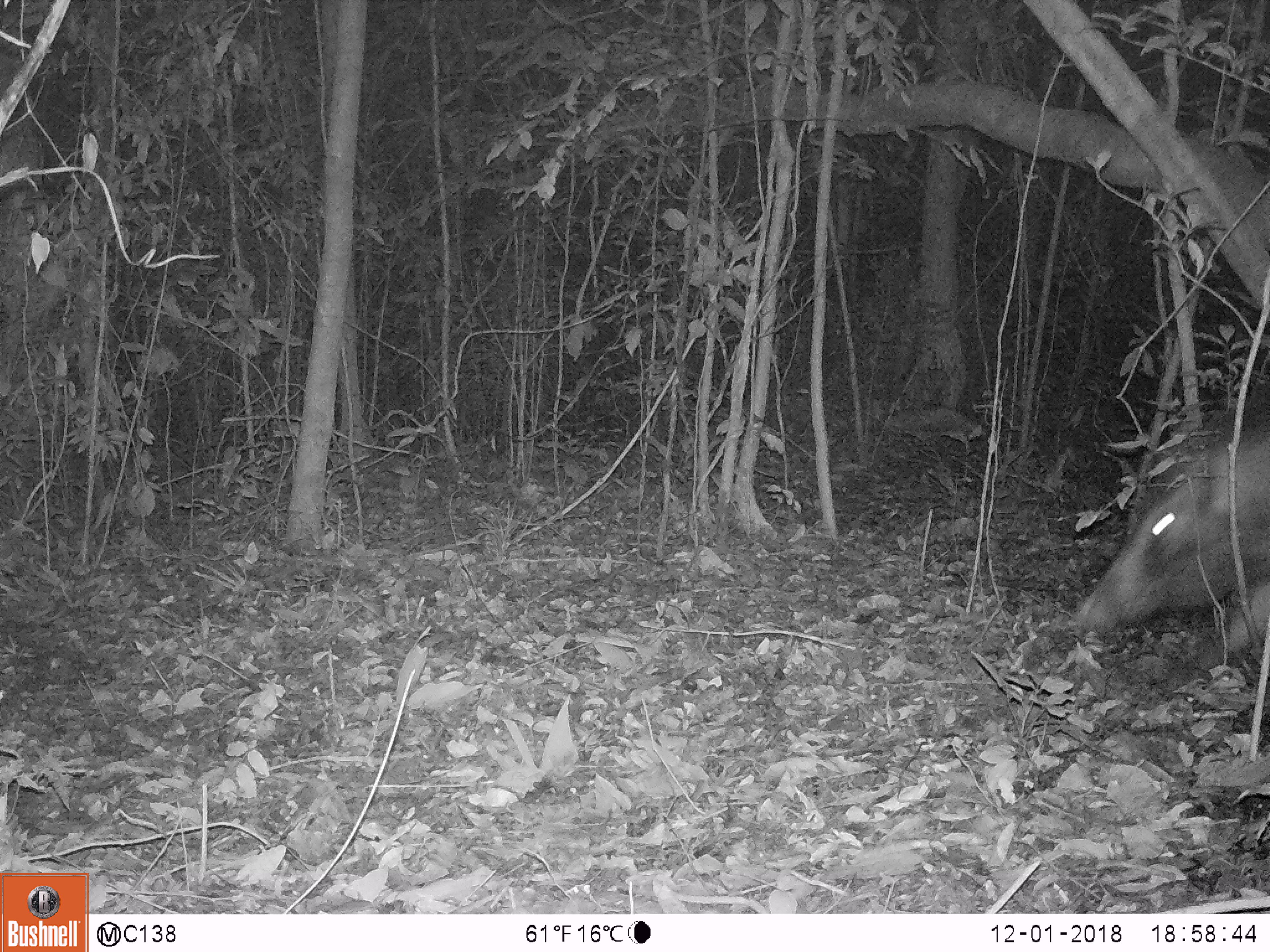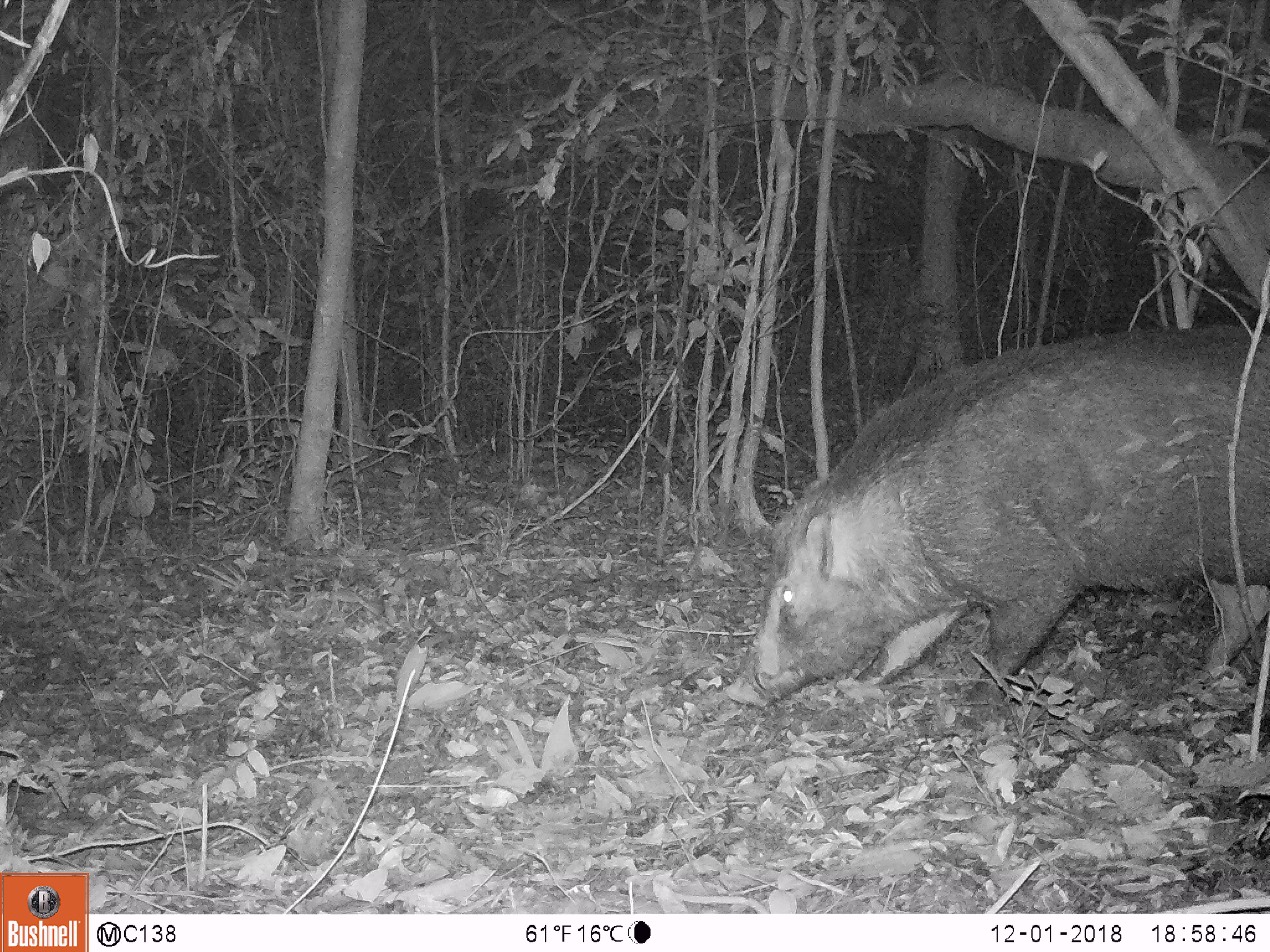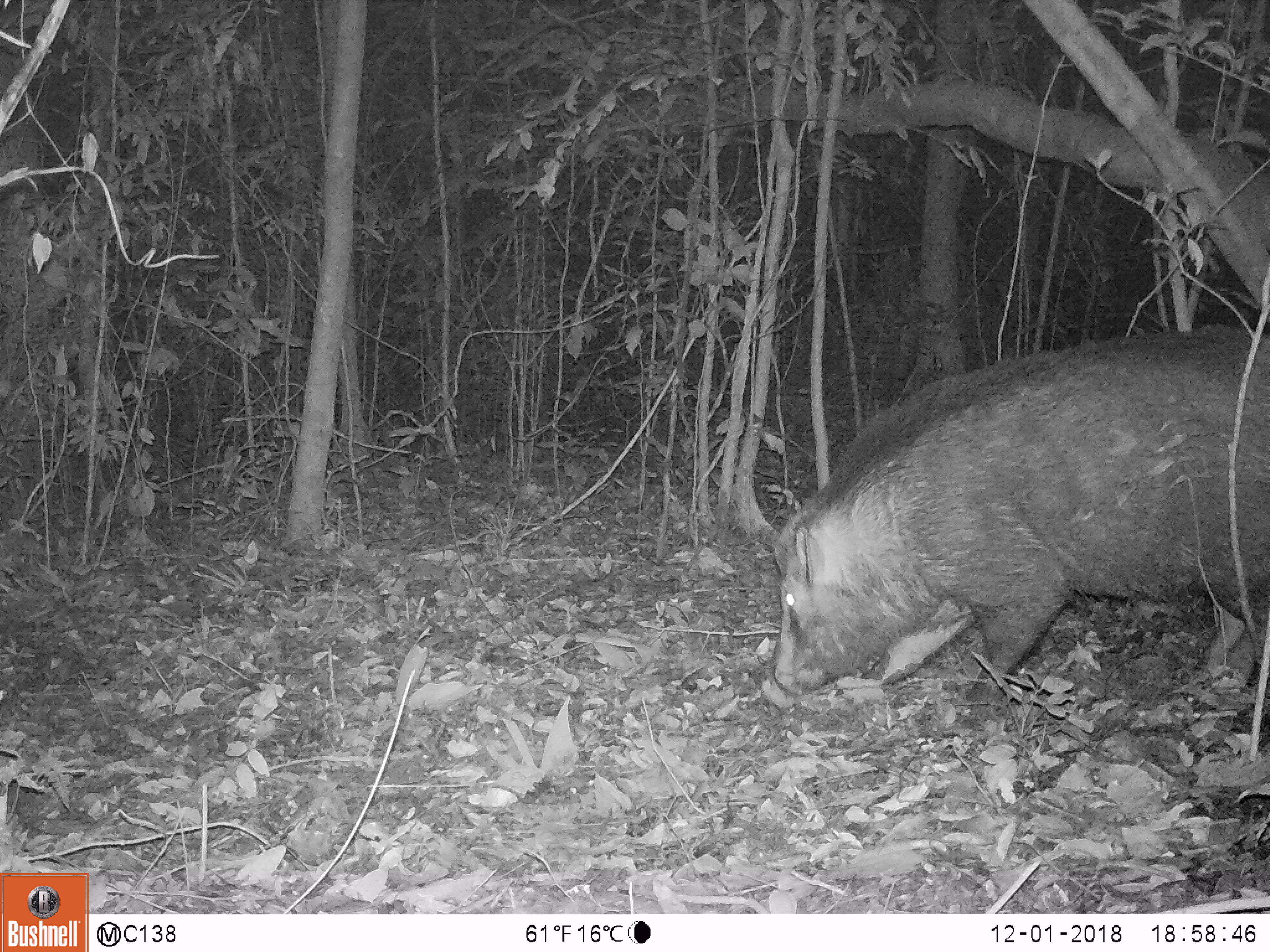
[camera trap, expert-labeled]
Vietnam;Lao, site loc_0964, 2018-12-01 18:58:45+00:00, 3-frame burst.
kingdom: Animalia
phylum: Chordata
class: Mammalia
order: Artiodactyla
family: Suidae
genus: Sus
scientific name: Sus scrofa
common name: eurasian wild pig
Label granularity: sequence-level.